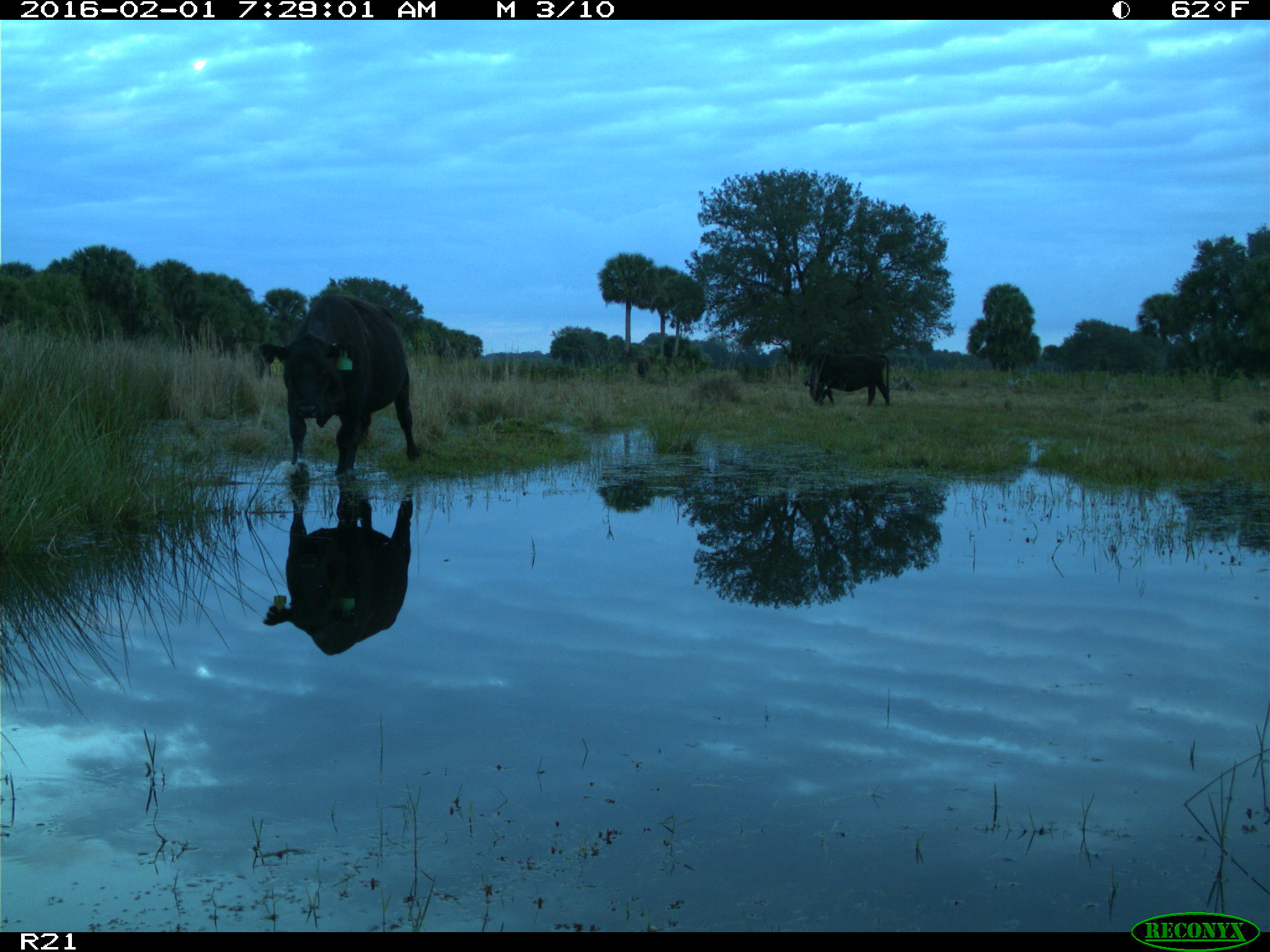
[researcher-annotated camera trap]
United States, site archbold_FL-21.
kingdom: Animalia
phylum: Chordata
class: Mammalia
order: Artiodactyla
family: Bovidae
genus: Bos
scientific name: Bos taurus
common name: domestic cow